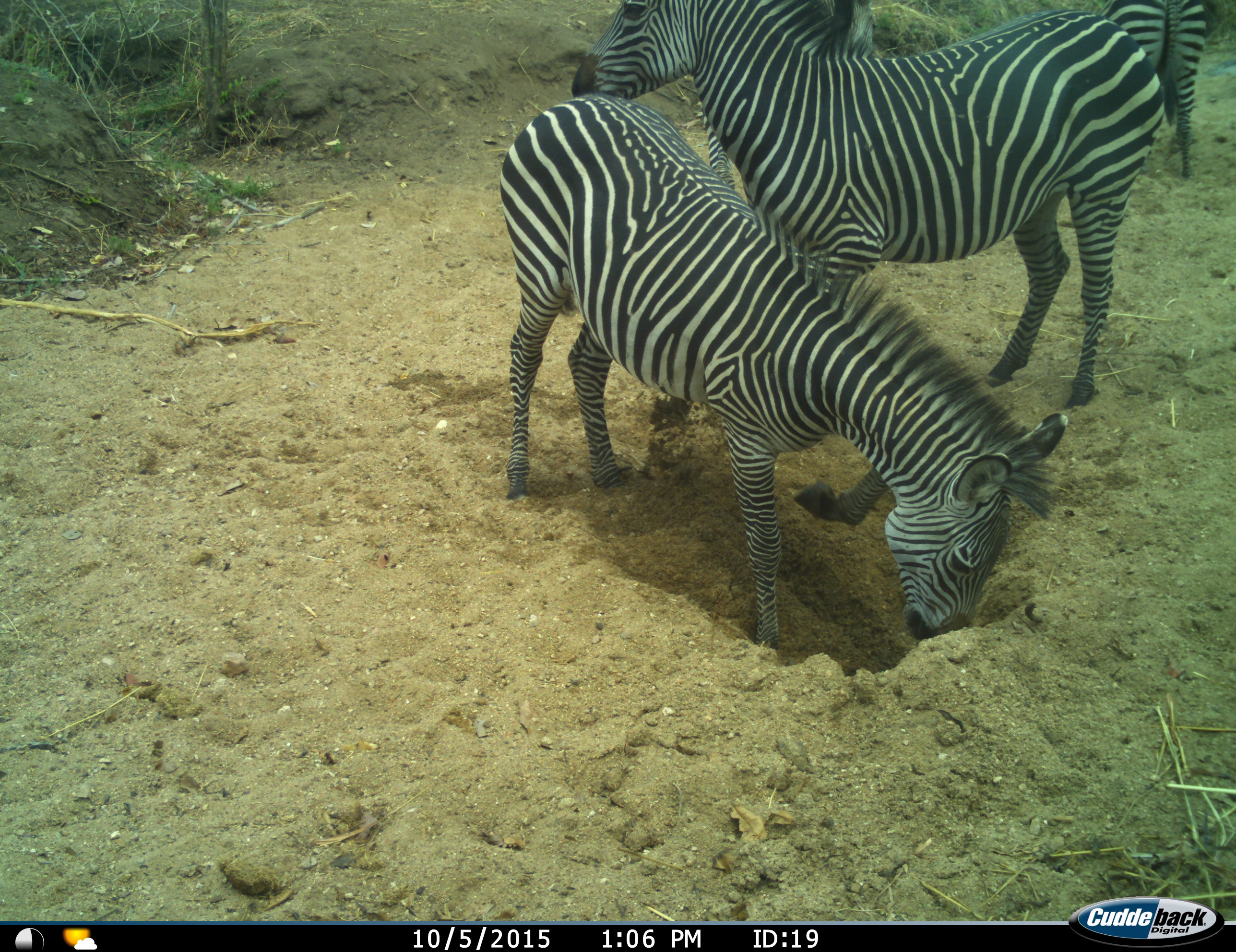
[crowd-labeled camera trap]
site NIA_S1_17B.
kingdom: Animalia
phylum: Chordata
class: Mammalia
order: Perissodactyla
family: Equidae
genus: Equus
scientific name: Equus quagga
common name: plains zebra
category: zebraplains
Zebraplains (plains zebra) (Equus quagga), count 4. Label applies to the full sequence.